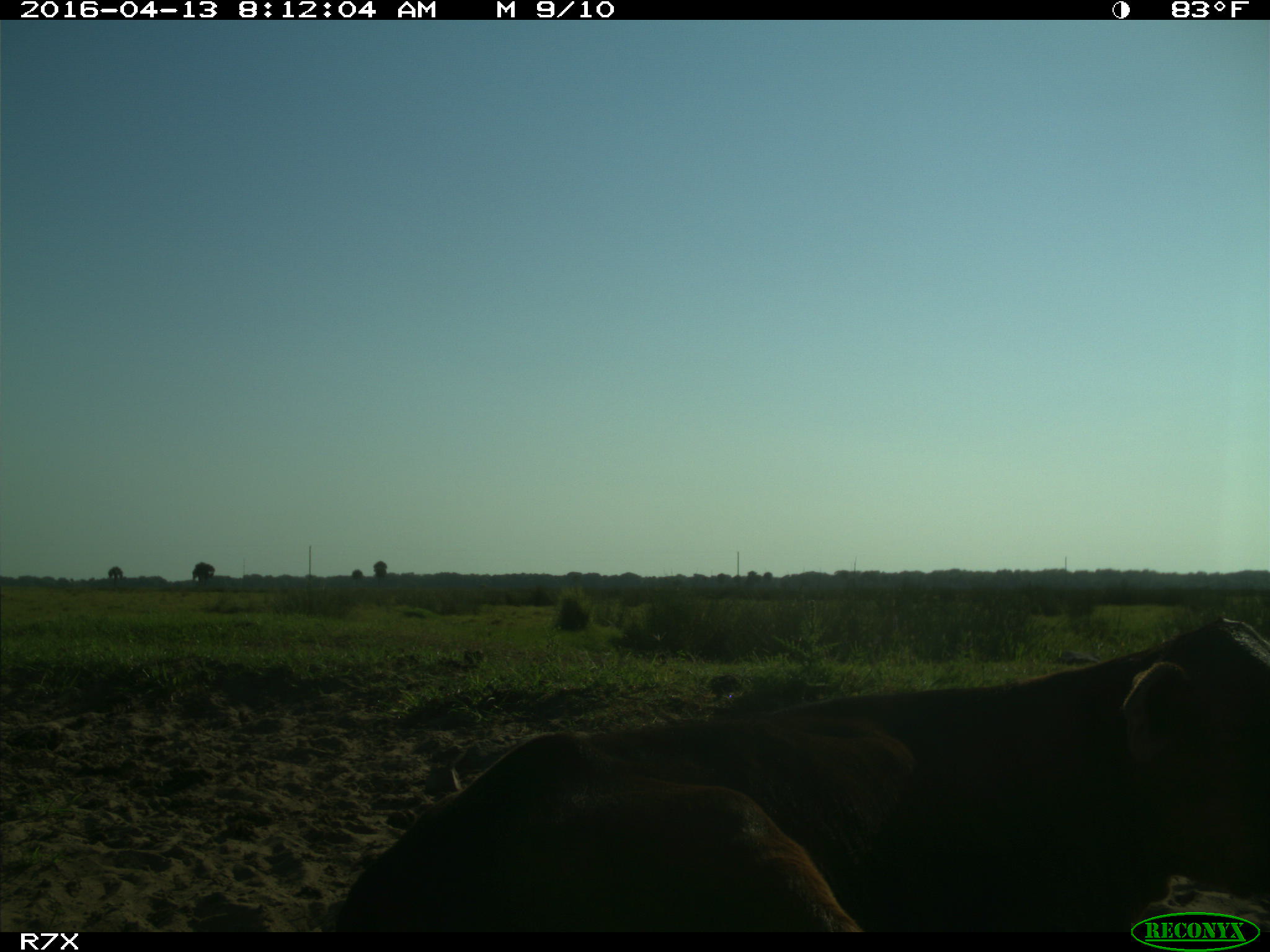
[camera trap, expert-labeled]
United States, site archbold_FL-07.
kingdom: Animalia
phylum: Chordata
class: Mammalia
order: Artiodactyla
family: Bovidae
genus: Bos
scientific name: Bos taurus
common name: domestic cow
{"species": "Bos taurus (domestic cow)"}